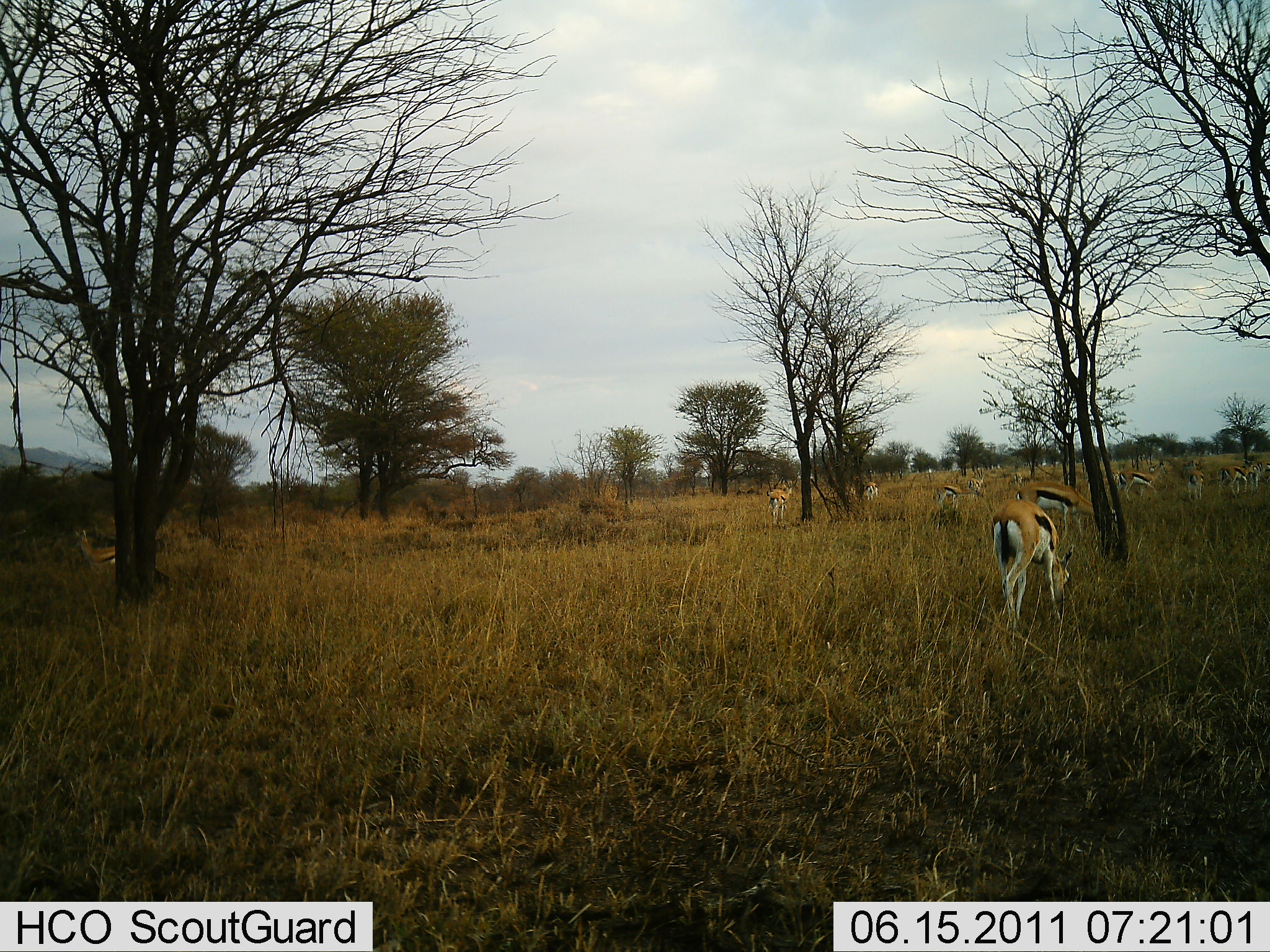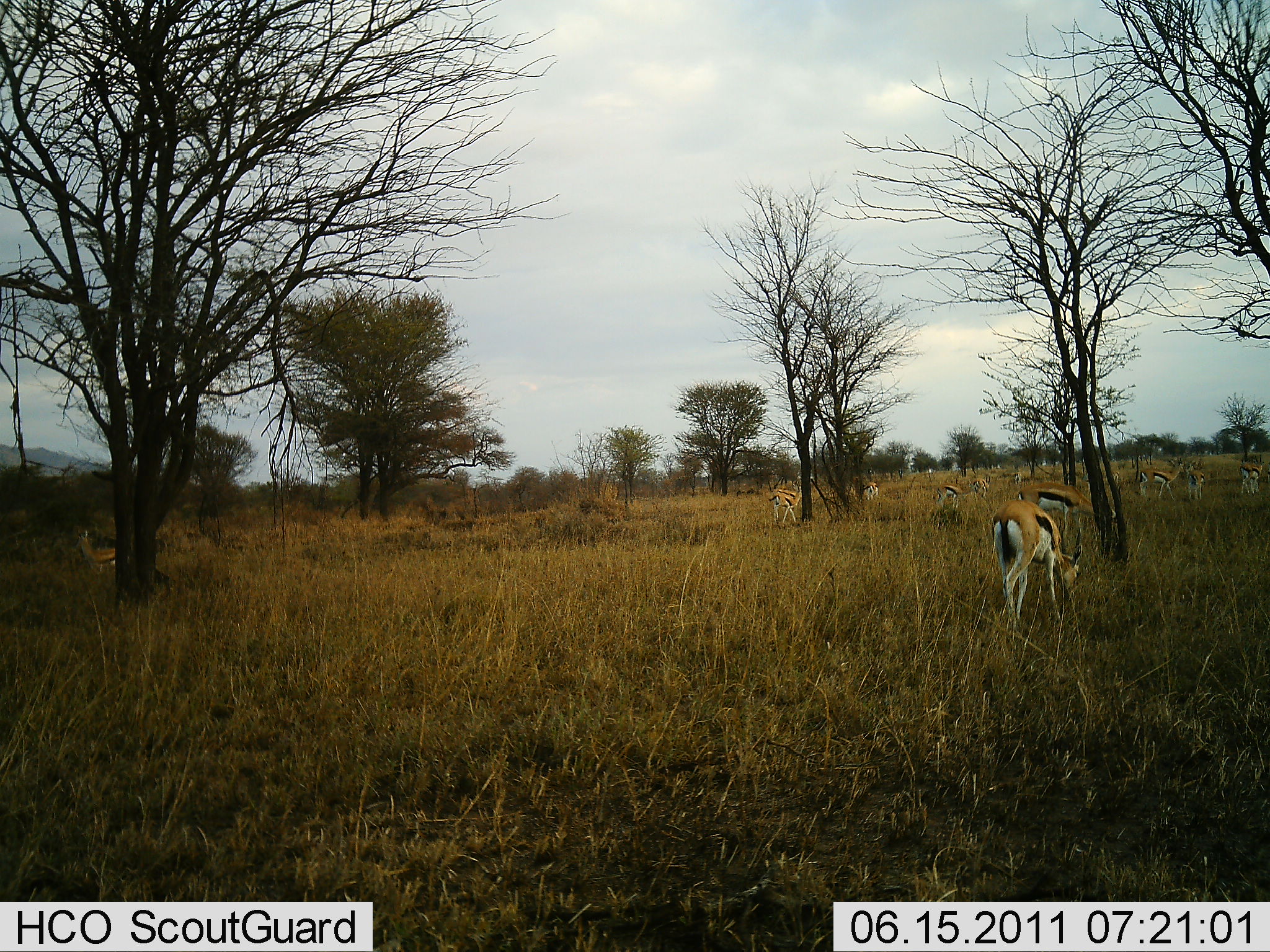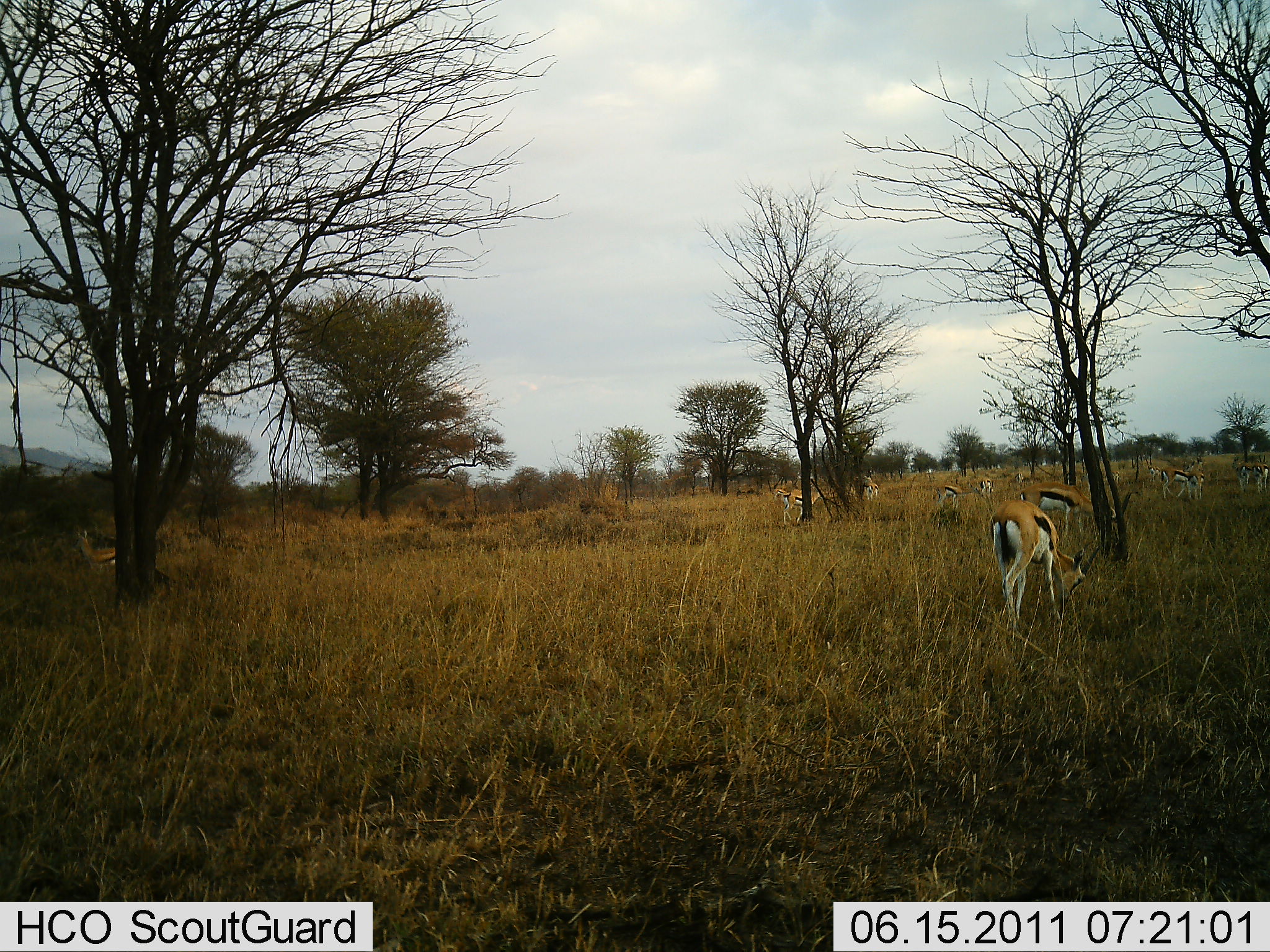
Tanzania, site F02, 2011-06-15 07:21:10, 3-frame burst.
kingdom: Animalia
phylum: Chordata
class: Mammalia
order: Artiodactyla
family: Bovidae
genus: Eudorcas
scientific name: Eudorcas thomsonii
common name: thomson's gazelle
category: gazellethomsons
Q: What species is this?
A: Gazellethomsons (thomson's gazelle) (Eudorcas thomsonii).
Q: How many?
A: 11-50.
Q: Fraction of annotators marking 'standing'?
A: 17%.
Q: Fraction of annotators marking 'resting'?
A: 0%.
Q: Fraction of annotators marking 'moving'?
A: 17%.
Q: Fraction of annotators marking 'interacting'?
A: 0%.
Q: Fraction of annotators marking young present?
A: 0%.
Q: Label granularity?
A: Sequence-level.